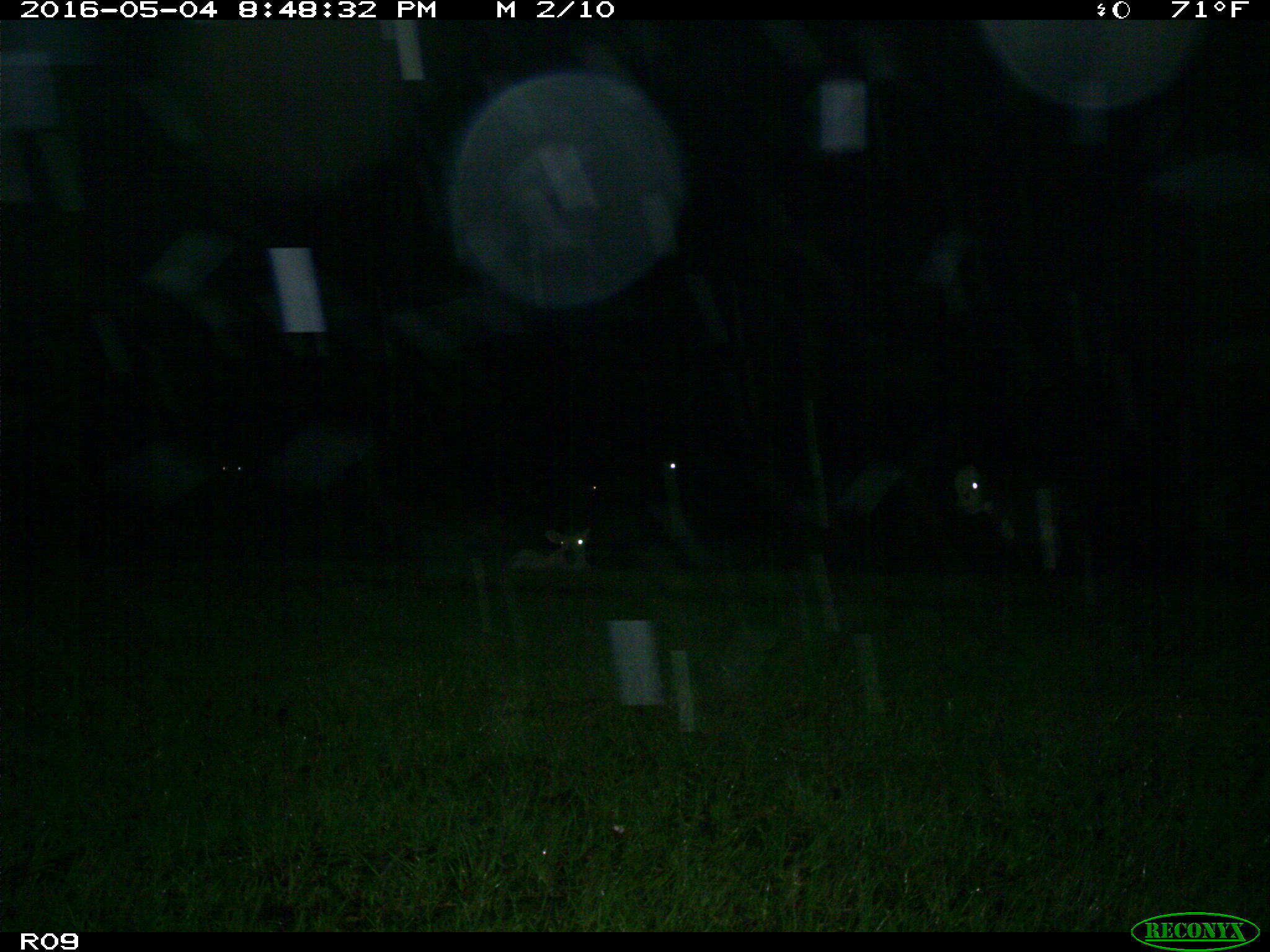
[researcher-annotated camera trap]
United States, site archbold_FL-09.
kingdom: Animalia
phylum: Chordata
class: Mammalia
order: Artiodactyla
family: Bovidae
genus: Bos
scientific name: Bos taurus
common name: domestic cow